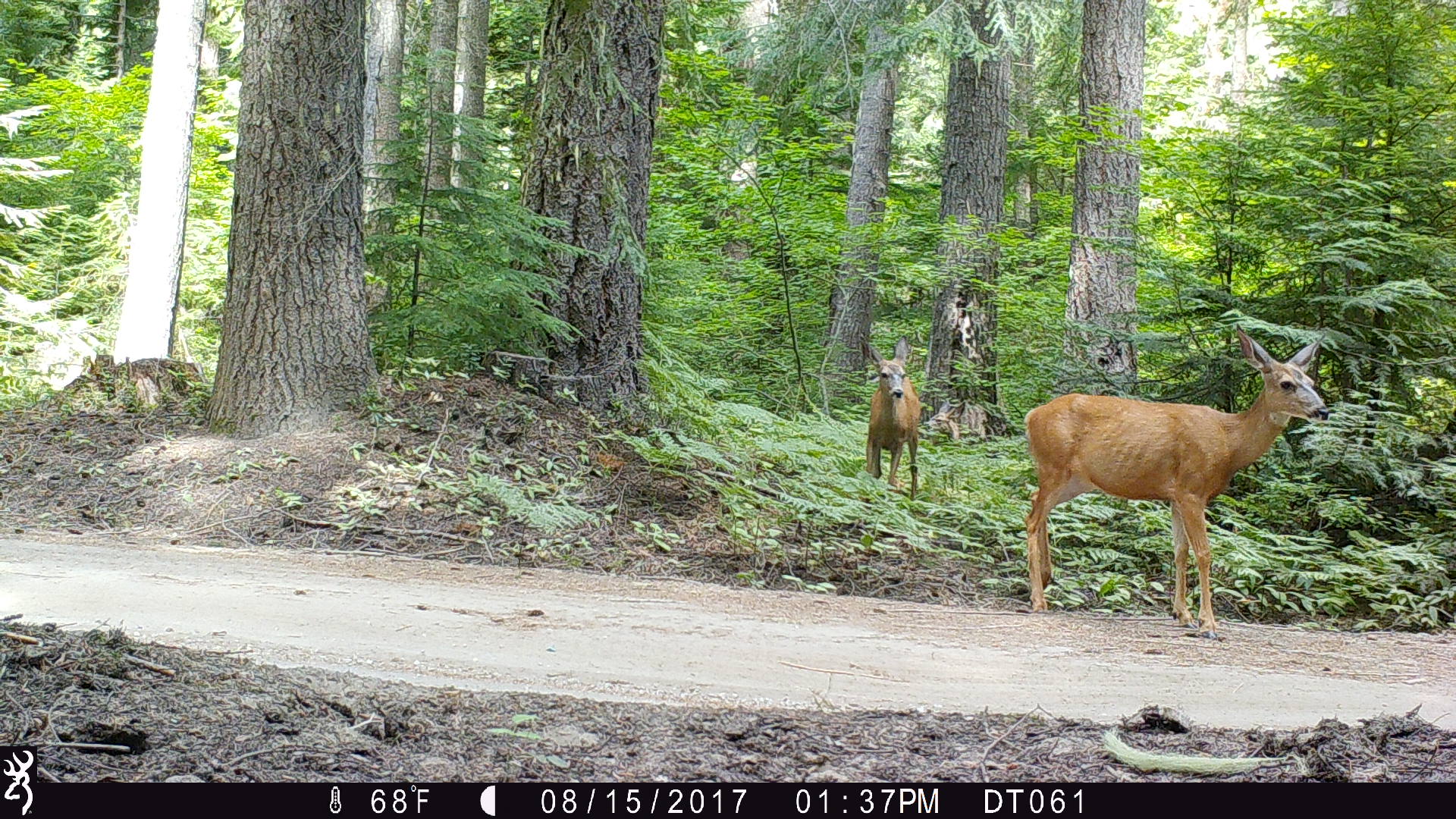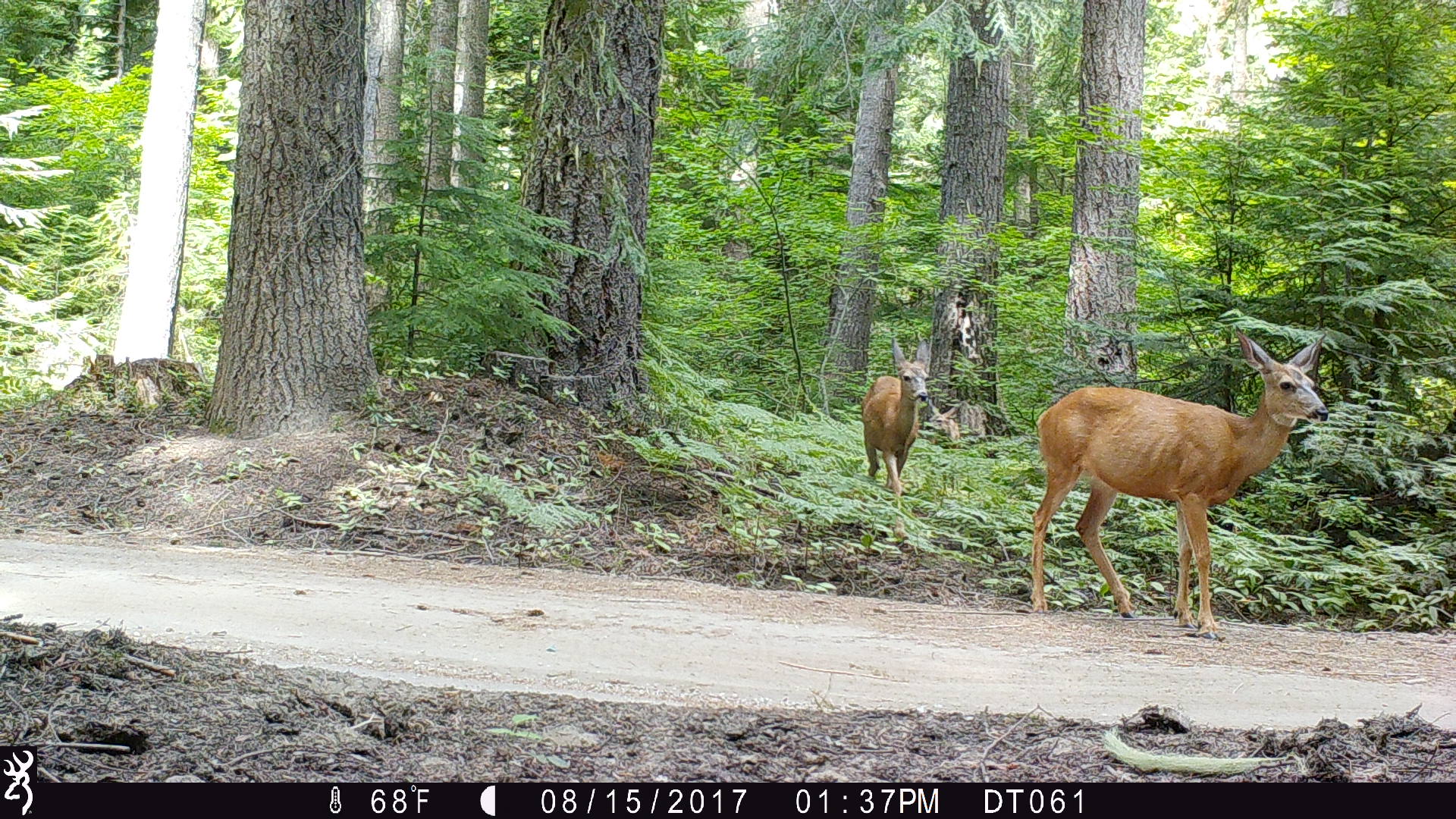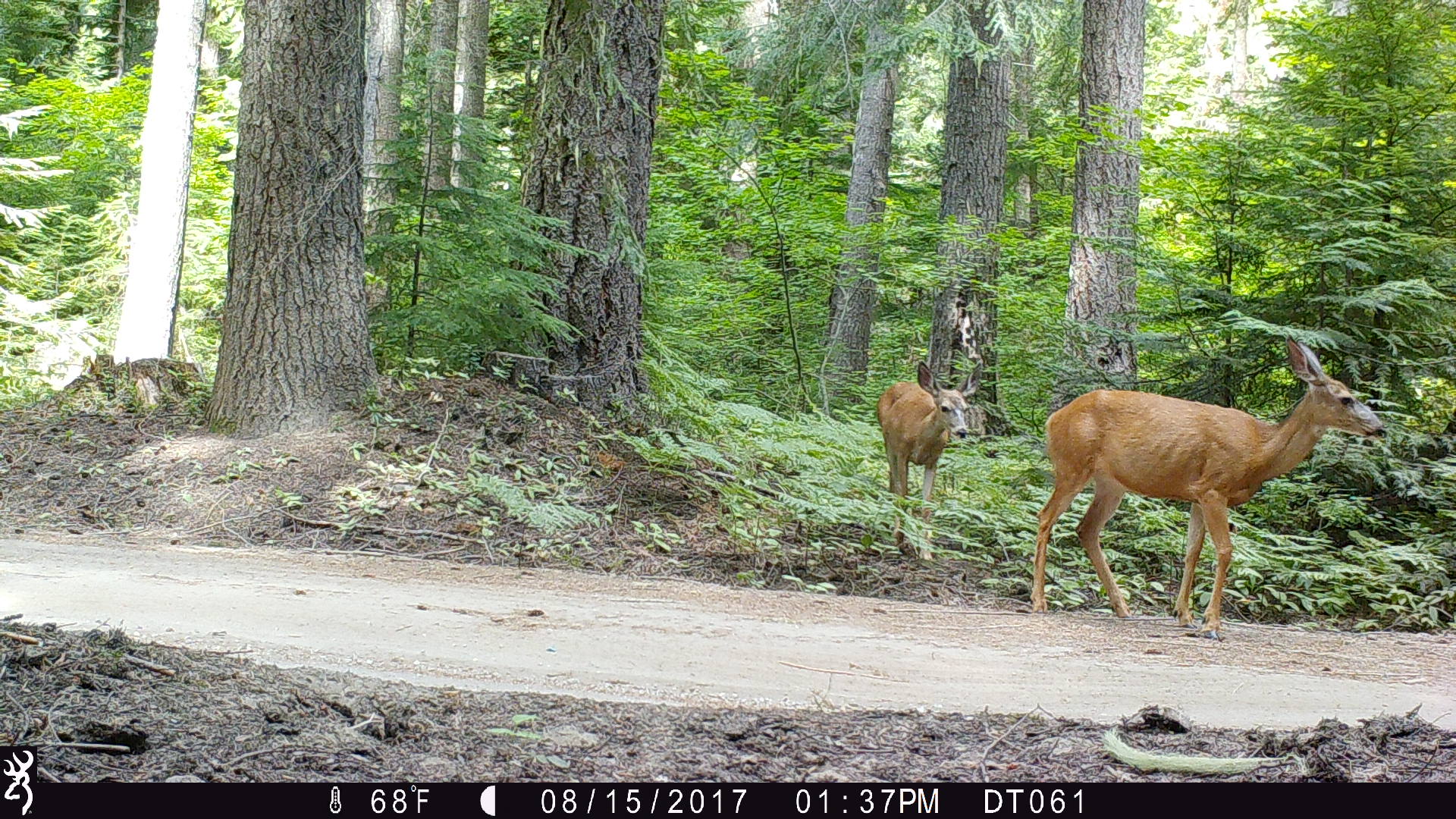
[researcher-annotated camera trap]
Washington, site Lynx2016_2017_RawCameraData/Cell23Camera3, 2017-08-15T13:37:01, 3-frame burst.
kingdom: Animalia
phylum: Chordata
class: Mammalia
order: Artiodactyla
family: Cervidae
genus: Odocoileus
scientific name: Odocoileus hemionus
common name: mule deer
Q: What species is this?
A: Odocoileus hemionus (mule deer).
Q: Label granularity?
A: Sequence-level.